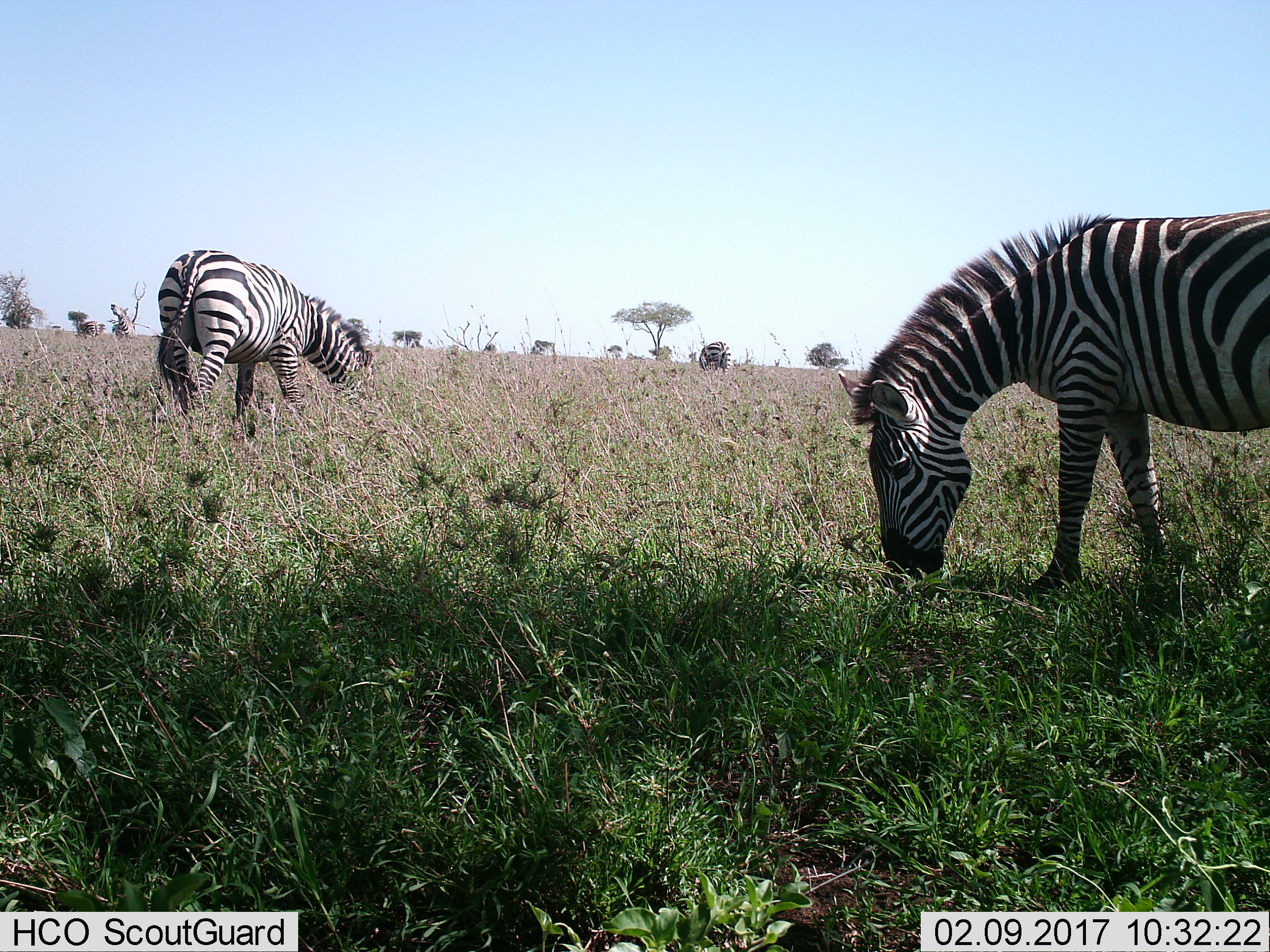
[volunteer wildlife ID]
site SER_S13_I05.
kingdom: Animalia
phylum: Chordata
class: Mammalia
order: Perissodactyla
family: Equidae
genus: Equus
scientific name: Equus quagga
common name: plains zebra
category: zebraplains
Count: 4.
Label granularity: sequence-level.